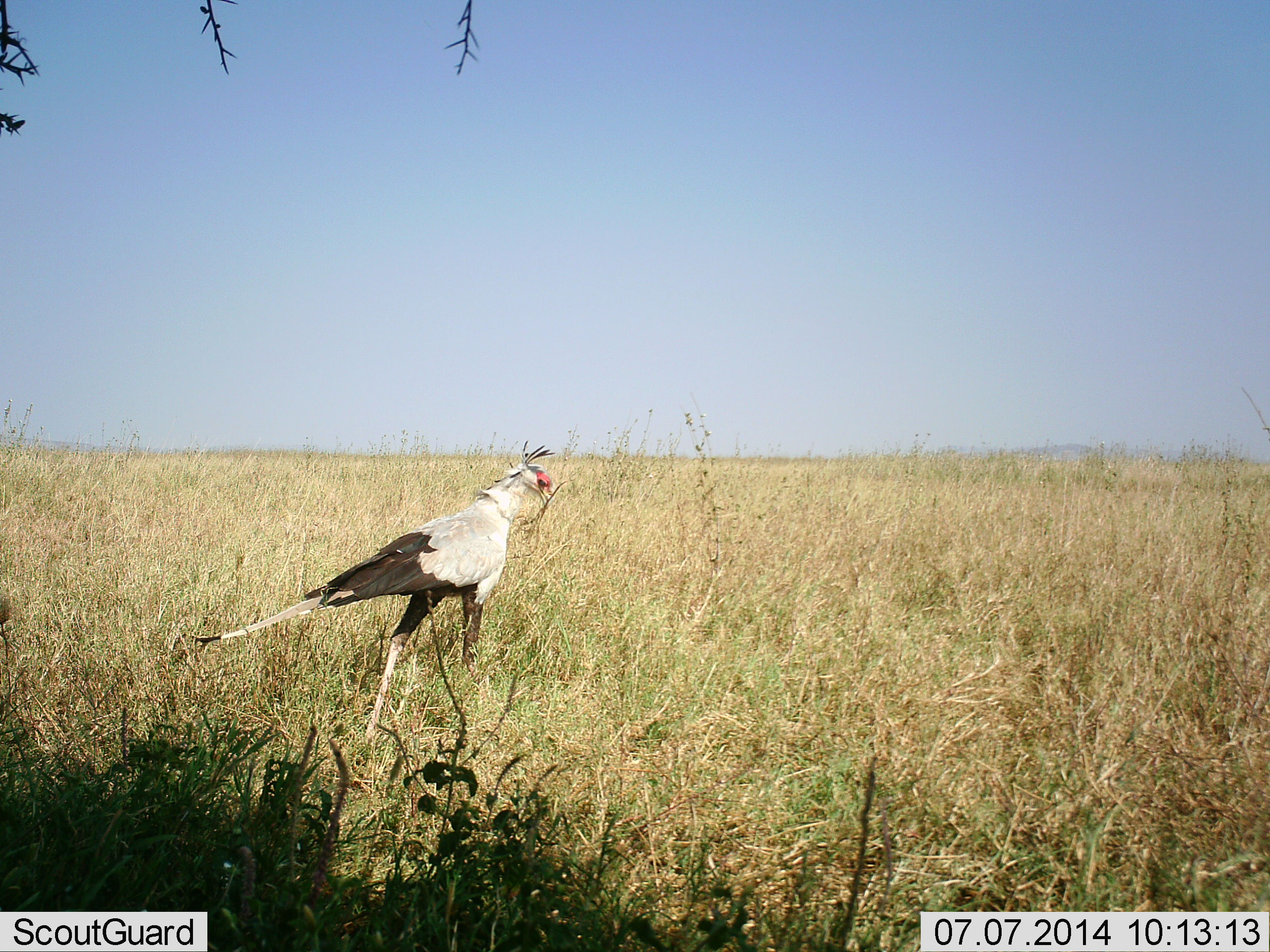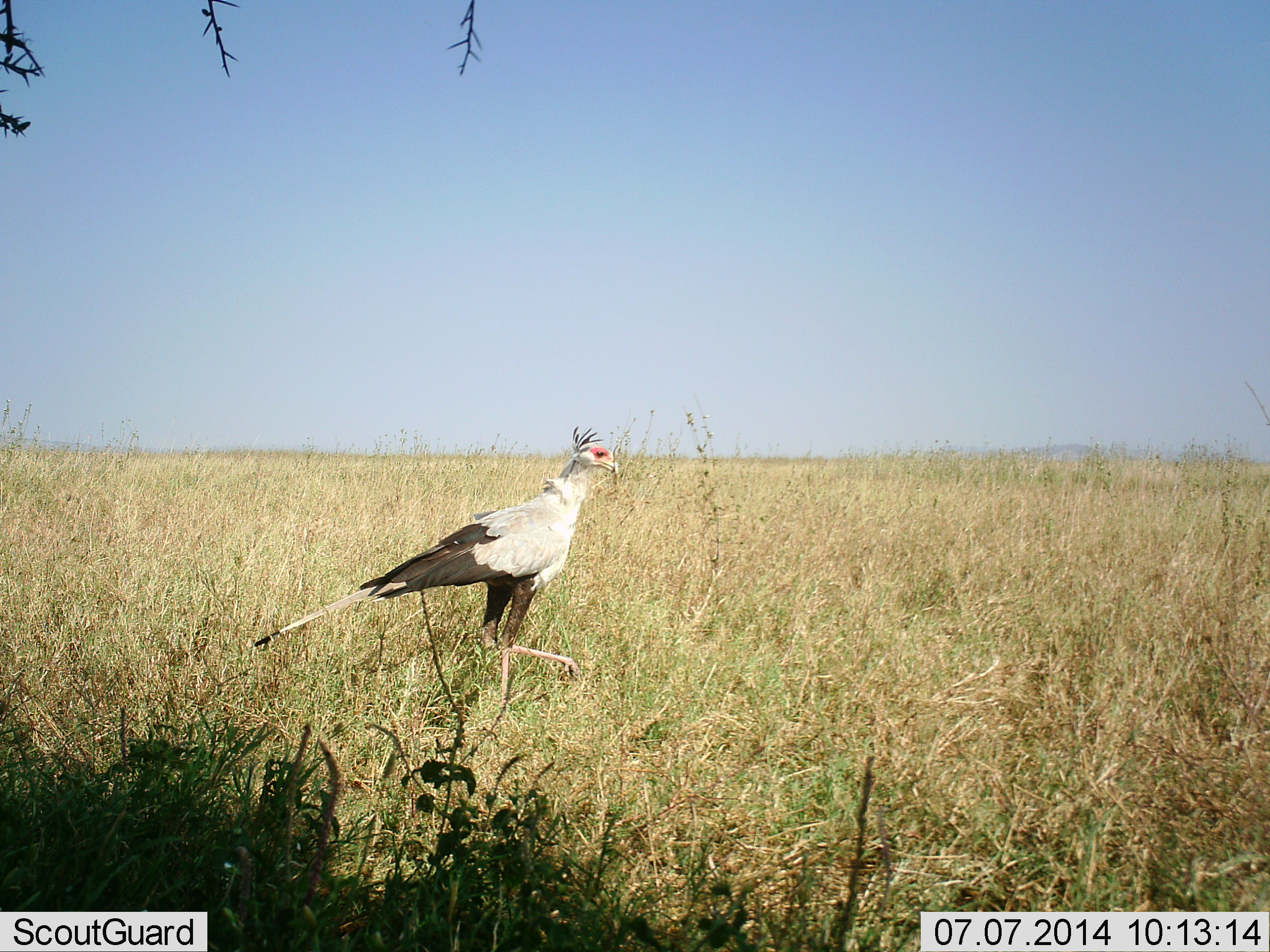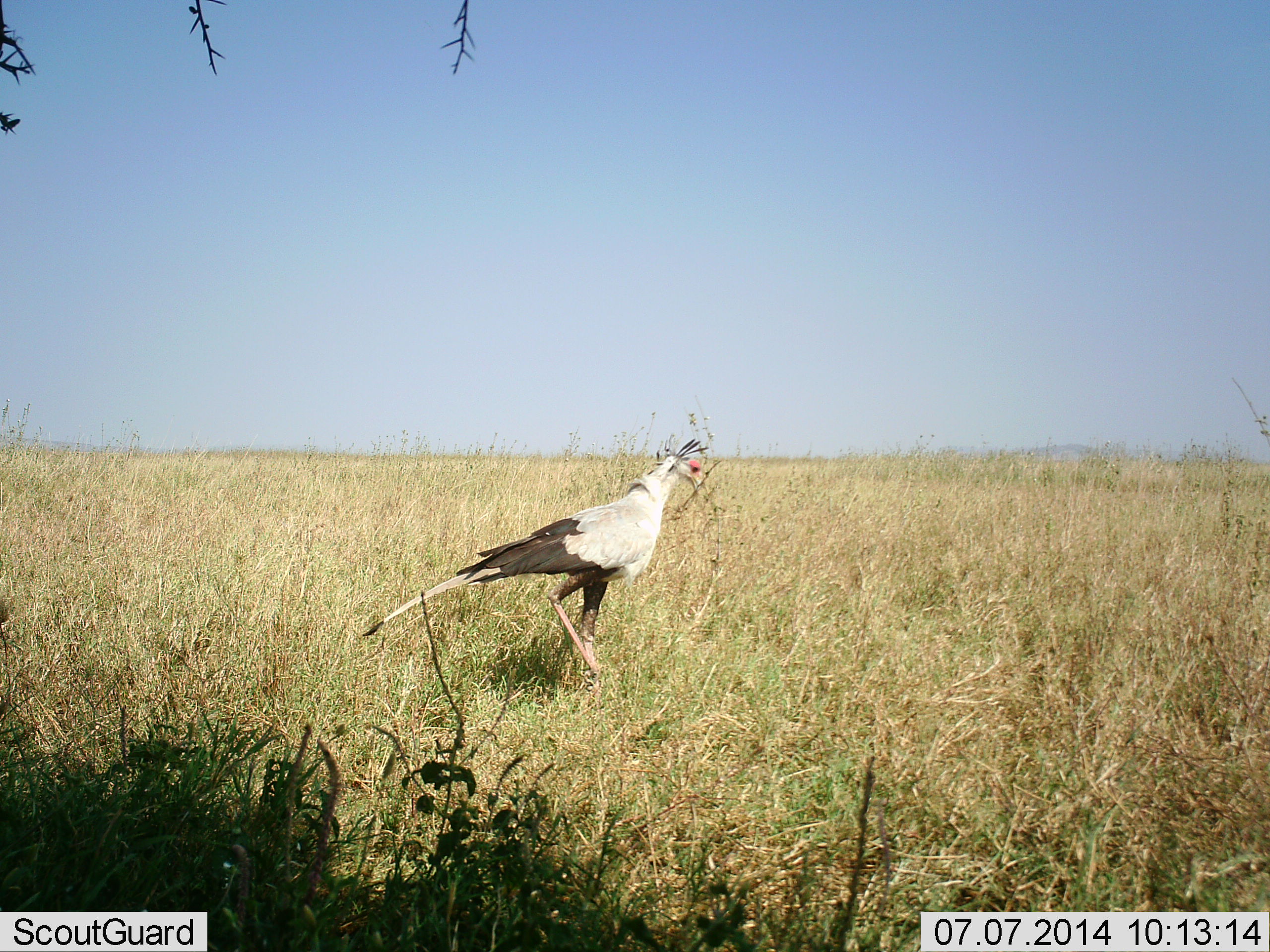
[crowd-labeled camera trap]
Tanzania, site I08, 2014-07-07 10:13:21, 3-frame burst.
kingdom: Animalia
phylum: Chordata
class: Aves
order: Accipitriformes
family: Sagittariidae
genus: Sagittarius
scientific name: Sagittarius serpentarius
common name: secretary bird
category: secretarybird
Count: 1.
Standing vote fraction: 30%.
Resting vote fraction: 0%.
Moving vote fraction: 70%.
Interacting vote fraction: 10%.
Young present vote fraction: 0%.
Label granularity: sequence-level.